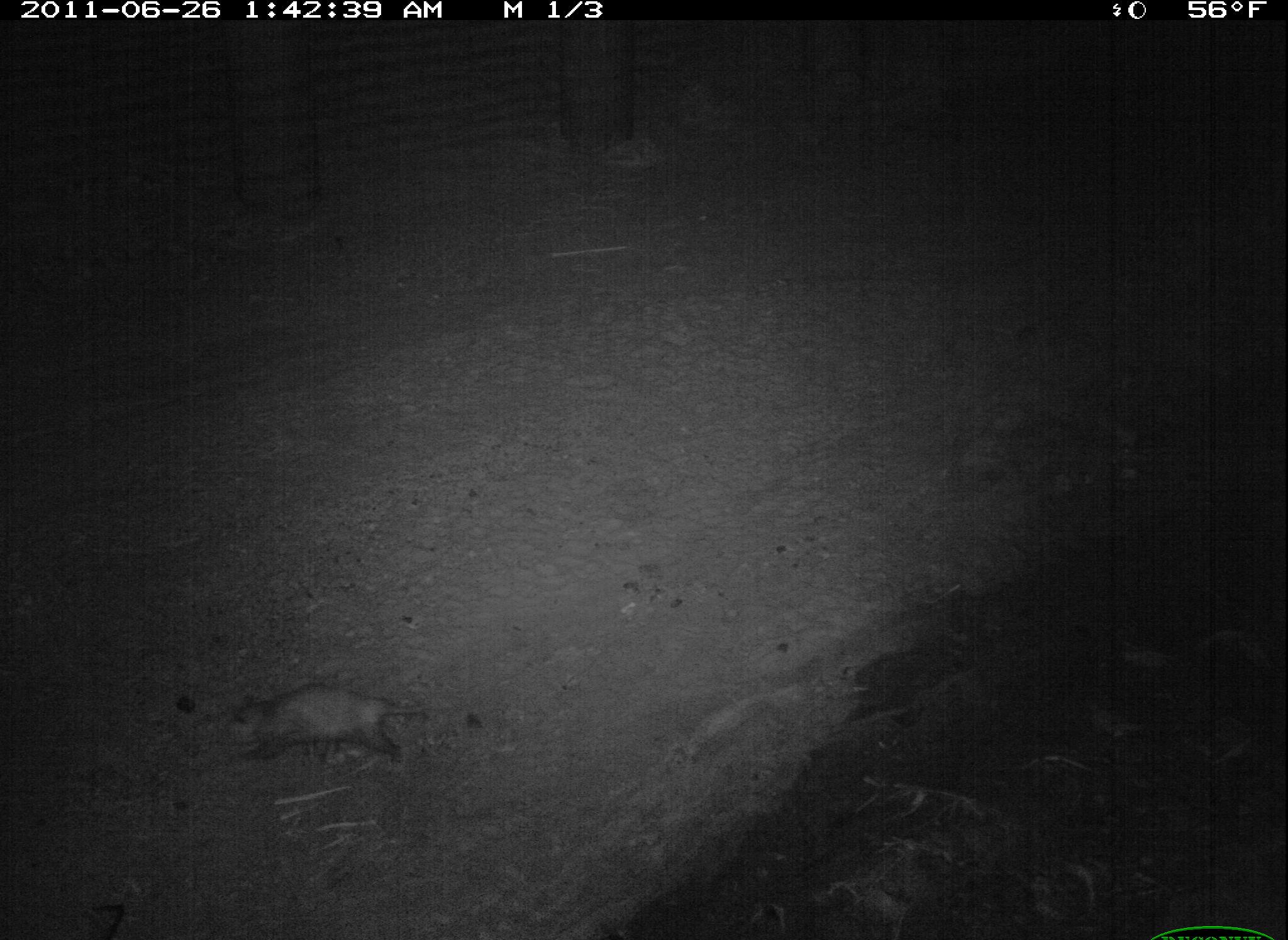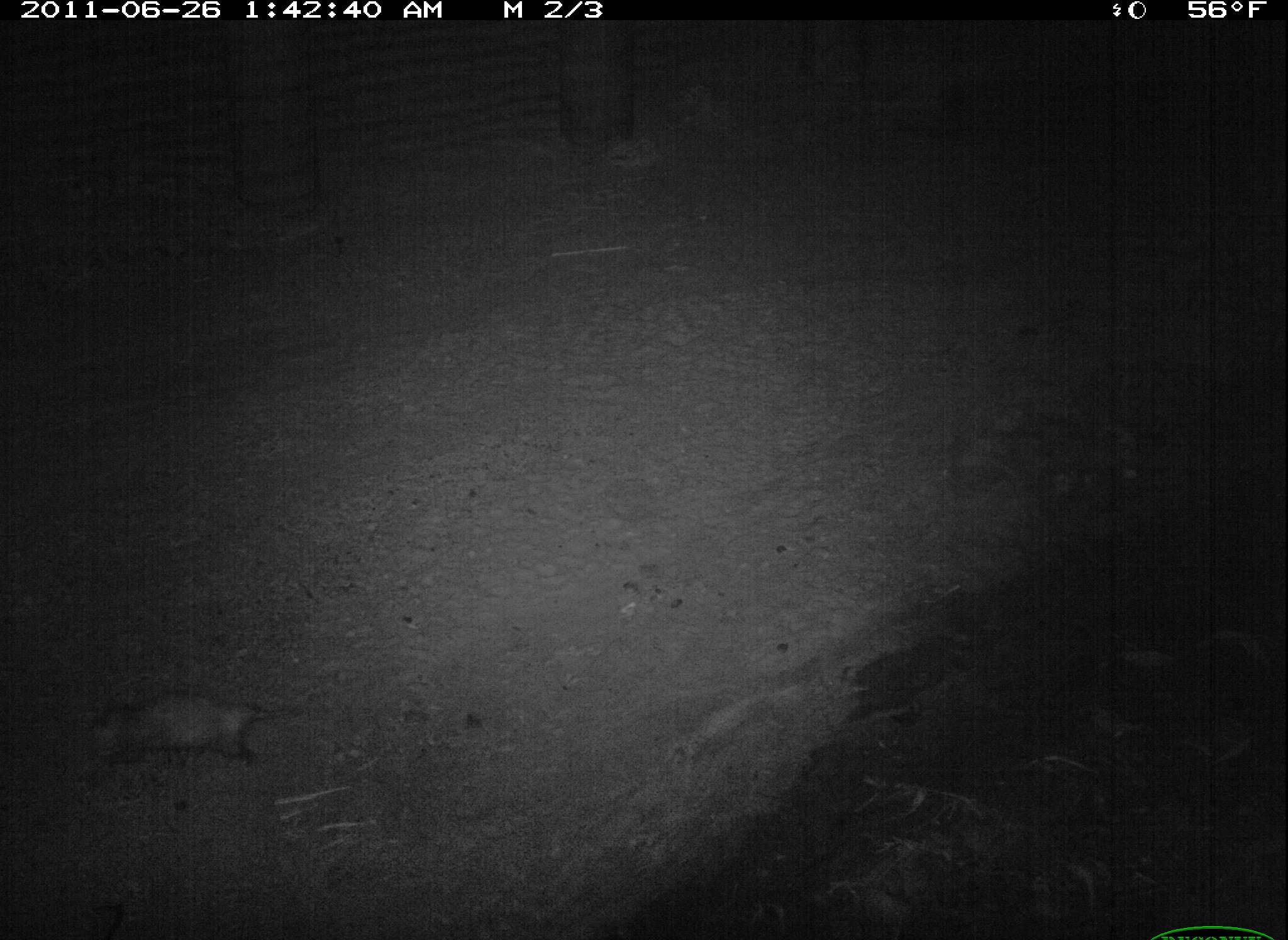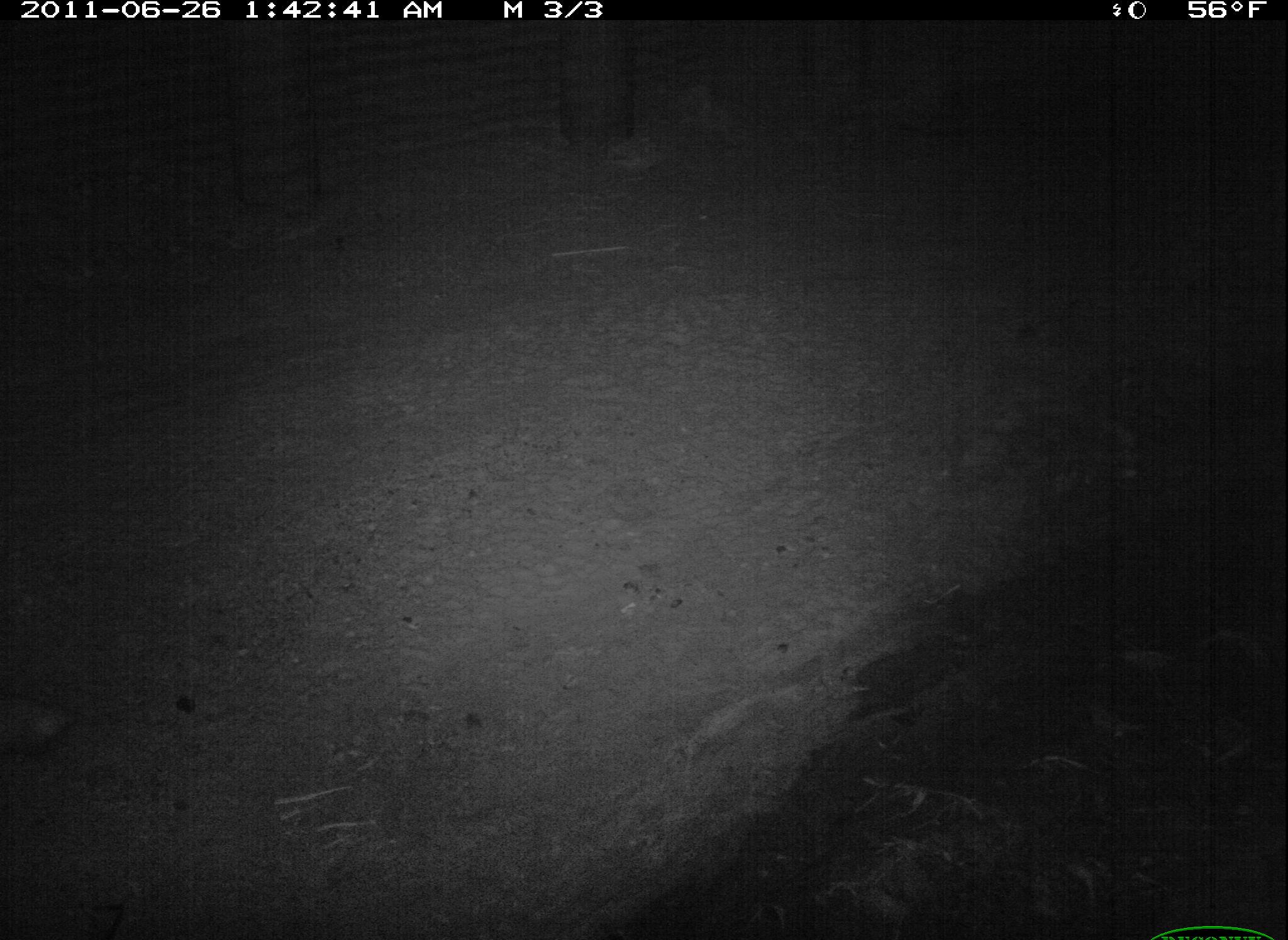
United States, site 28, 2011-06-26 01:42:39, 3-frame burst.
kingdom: Animalia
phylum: Chordata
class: Mammalia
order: Didelphimorphia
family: Didelphidae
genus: Didelphis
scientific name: Didelphis virginiana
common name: virginia opossum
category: opossum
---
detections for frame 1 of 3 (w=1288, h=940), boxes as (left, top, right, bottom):
opossum: (211, 673, 438, 776)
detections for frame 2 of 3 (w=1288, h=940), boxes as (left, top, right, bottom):
opossum: (72, 673, 311, 789)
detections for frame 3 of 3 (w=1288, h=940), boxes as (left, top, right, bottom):
opossum: (0, 673, 134, 770)